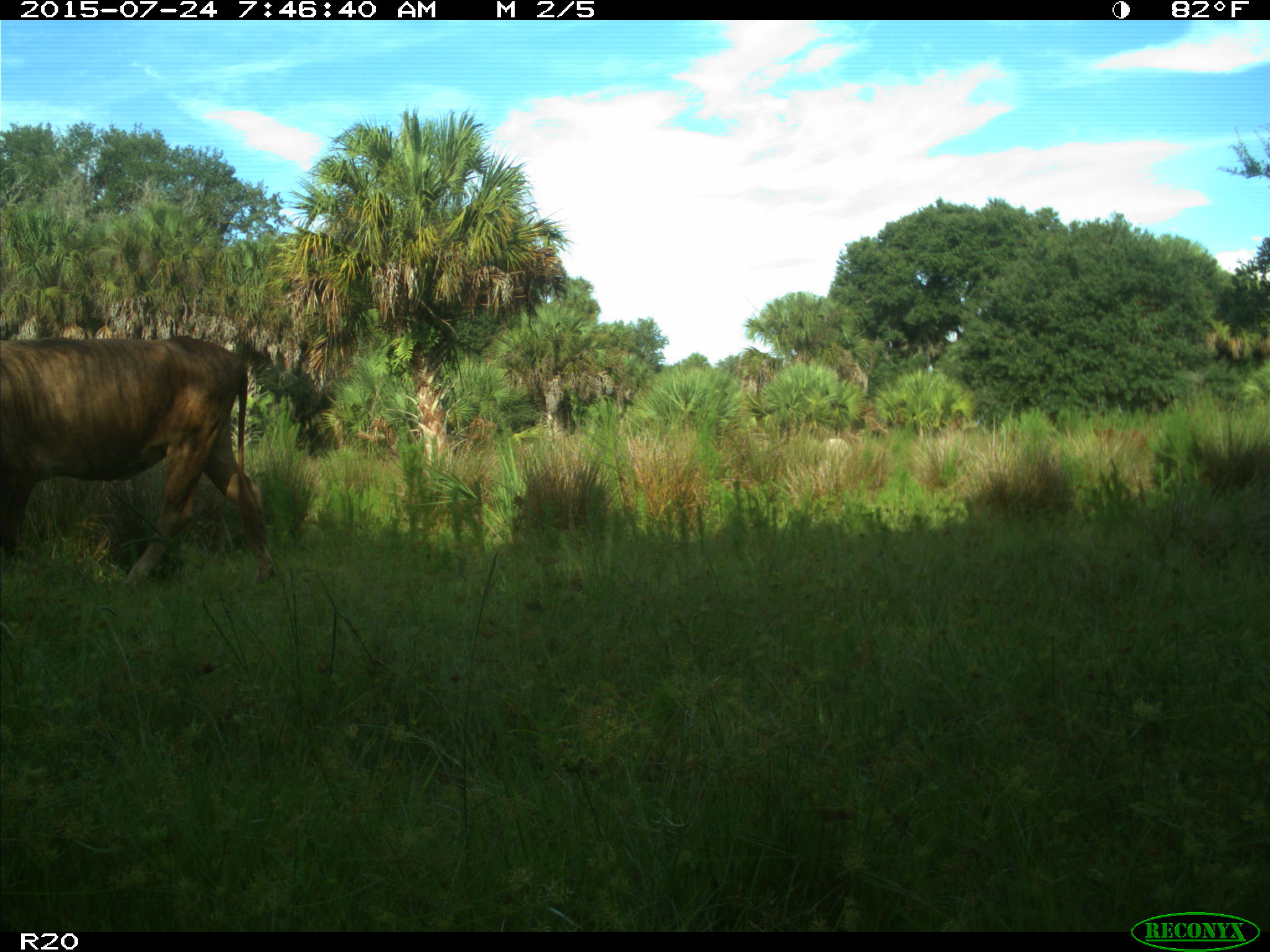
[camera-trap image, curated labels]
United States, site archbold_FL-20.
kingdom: Animalia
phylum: Chordata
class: Mammalia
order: Artiodactyla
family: Bovidae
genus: Bos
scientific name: Bos taurus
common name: domestic cow